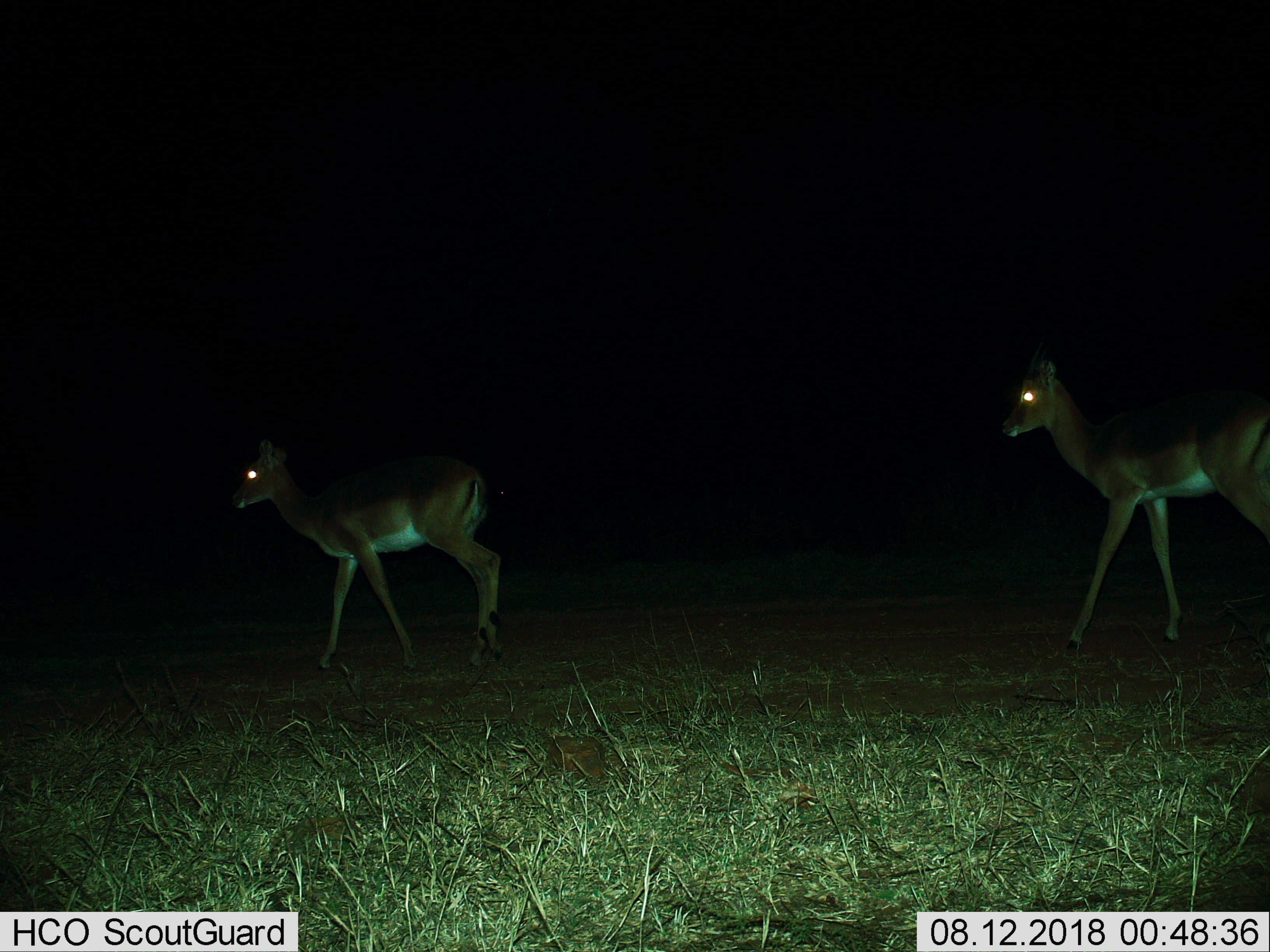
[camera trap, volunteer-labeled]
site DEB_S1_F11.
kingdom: Animalia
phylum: Chordata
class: Mammalia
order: Artiodactyla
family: Bovidae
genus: Aepyceros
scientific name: Aepyceros melampus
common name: impala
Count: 2.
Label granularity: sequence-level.